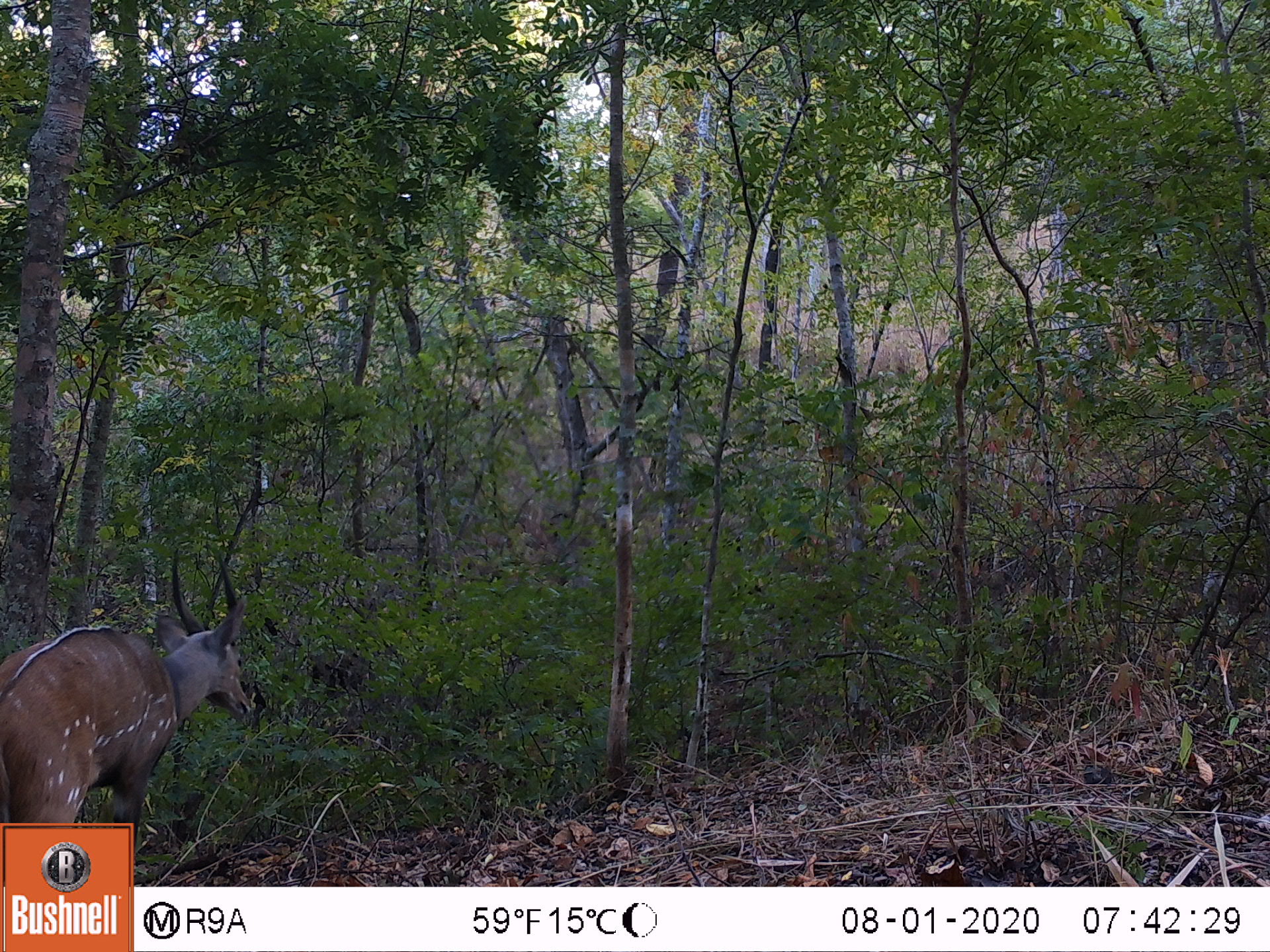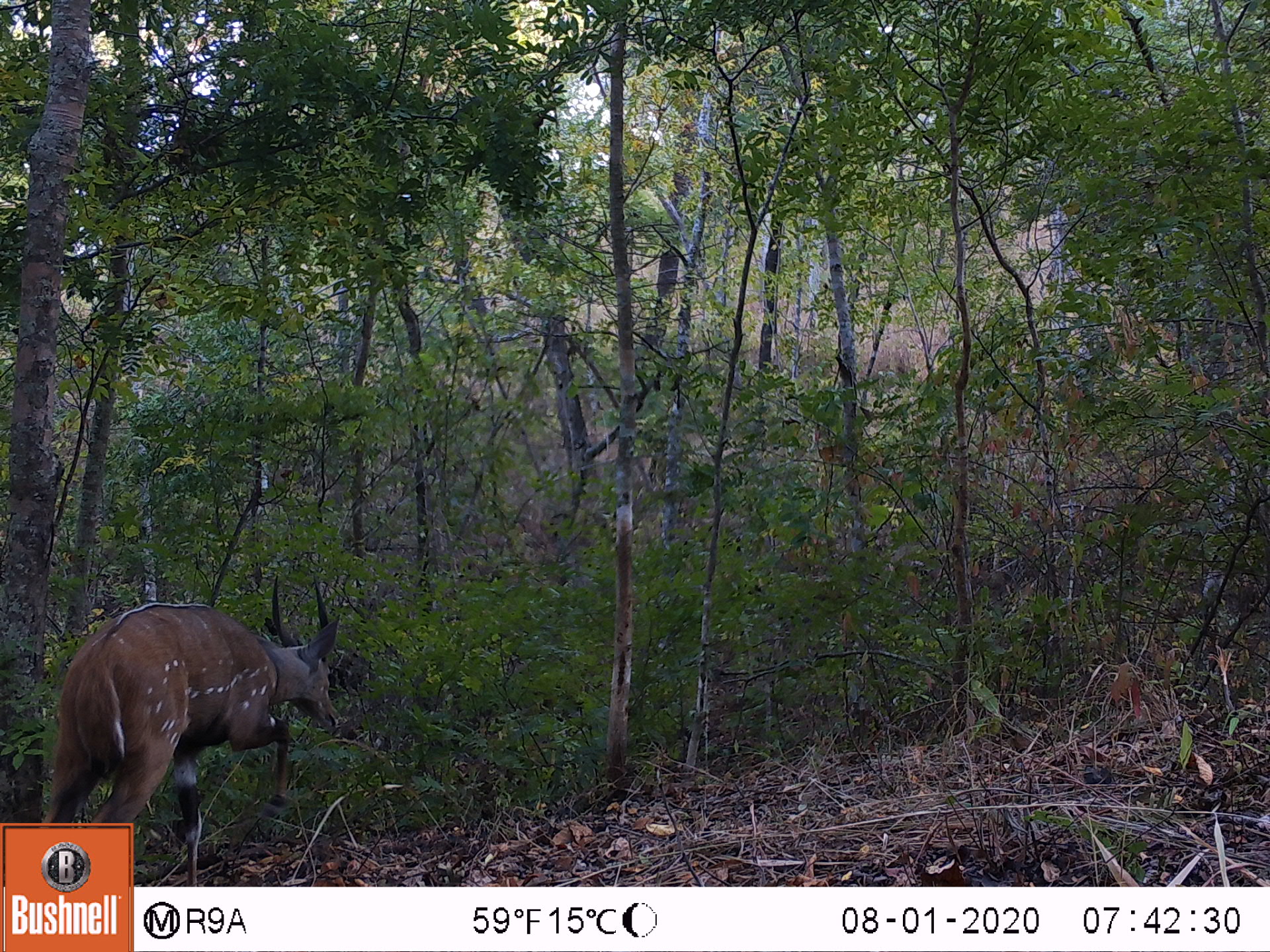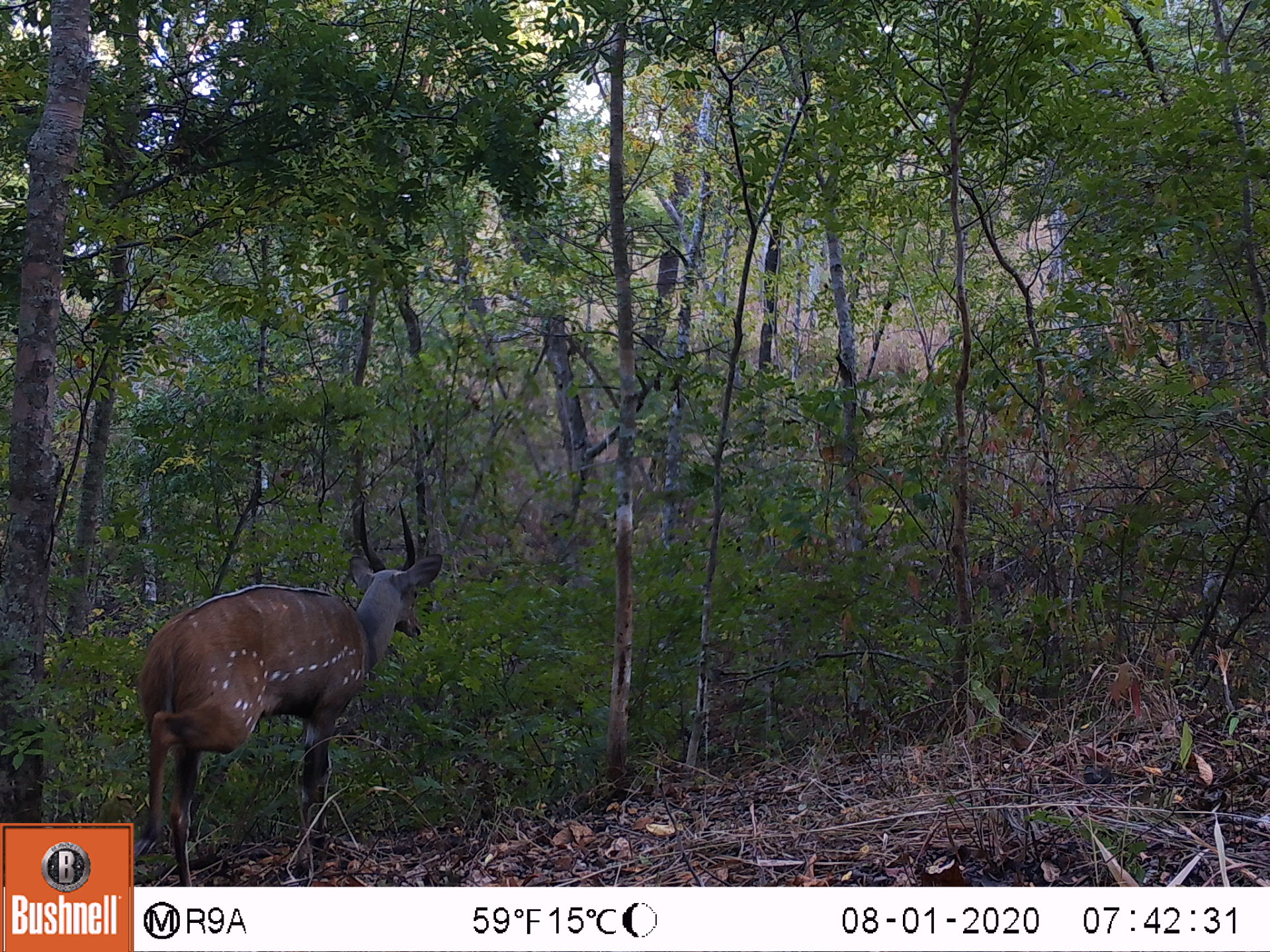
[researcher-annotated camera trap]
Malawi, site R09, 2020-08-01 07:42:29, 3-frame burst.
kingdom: Animalia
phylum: Chordata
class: Mammalia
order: Artiodactyla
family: Bovidae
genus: Tragelaphus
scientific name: Tragelaphus sylvaticus sylvaticus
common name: cape bushbuck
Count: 1.